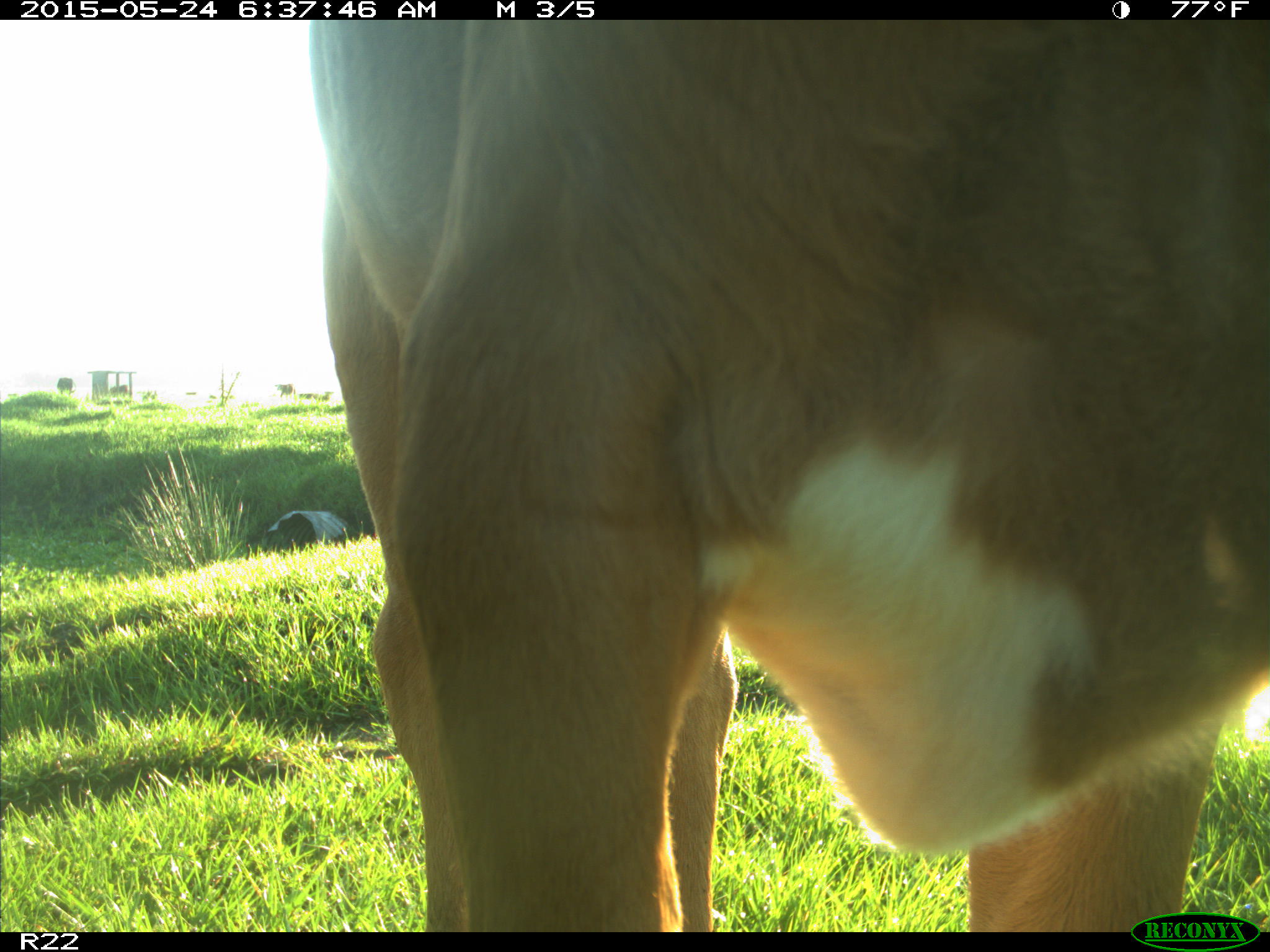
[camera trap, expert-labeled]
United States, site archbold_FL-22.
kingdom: Animalia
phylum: Chordata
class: Mammalia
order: Artiodactyla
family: Bovidae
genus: Bos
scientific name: Bos taurus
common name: domestic cow